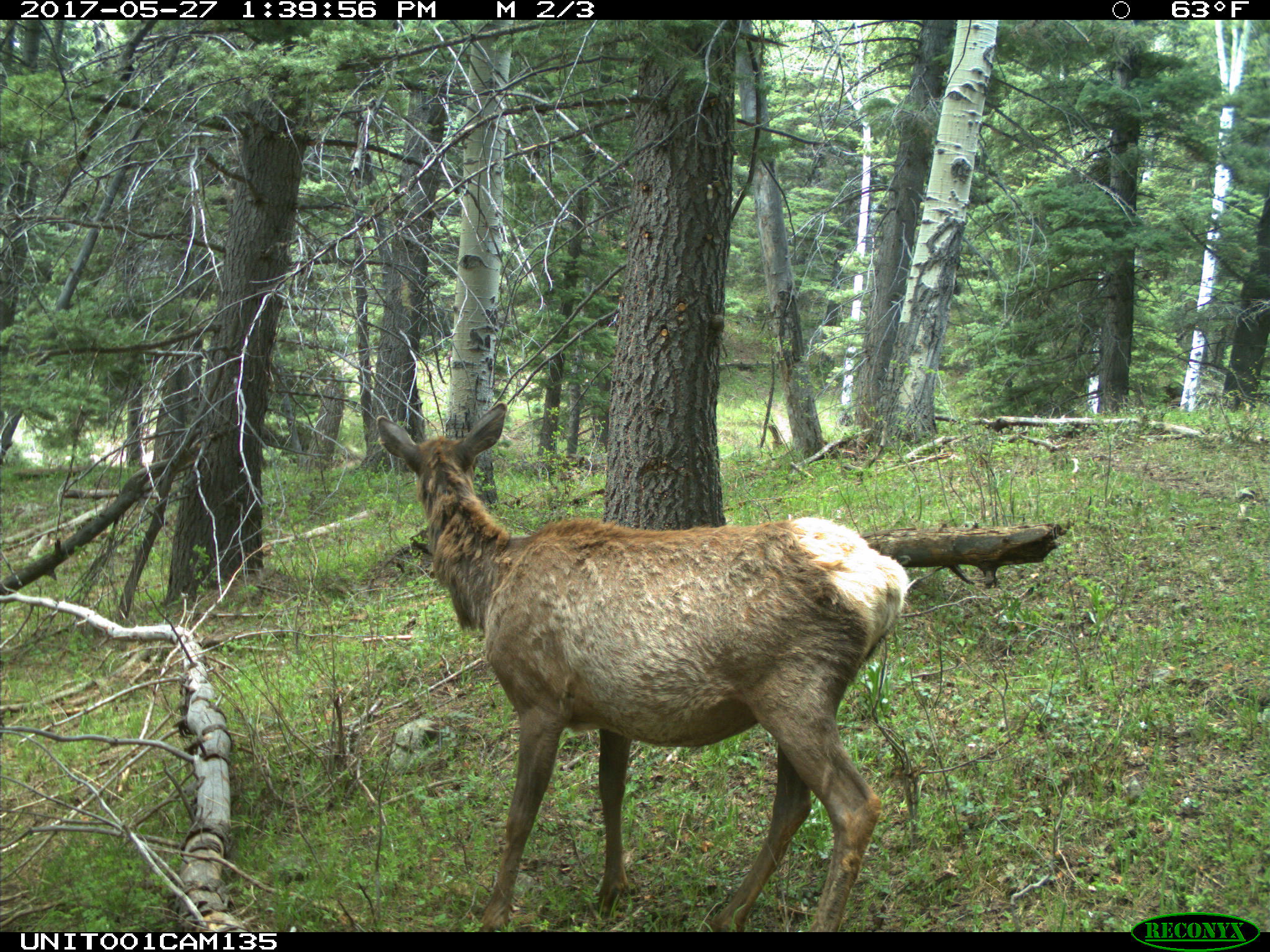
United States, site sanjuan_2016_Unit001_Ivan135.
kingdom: Animalia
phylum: Chordata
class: Mammalia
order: Artiodactyla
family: Cervidae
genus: Cervus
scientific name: Cervus elaphus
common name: red deer